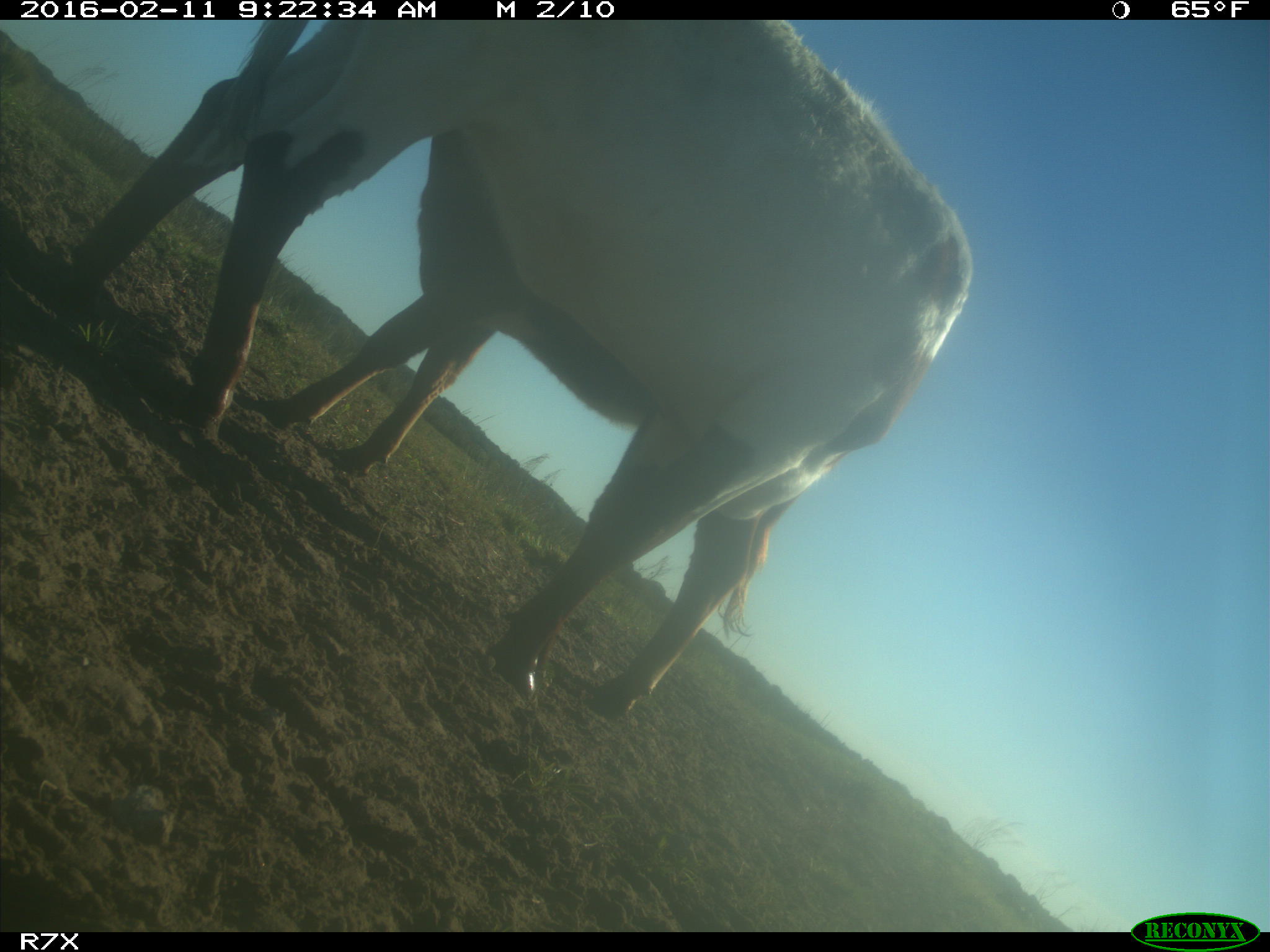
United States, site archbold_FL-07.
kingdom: Animalia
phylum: Chordata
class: Mammalia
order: Artiodactyla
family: Bovidae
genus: Bos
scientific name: Bos taurus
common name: domestic cow